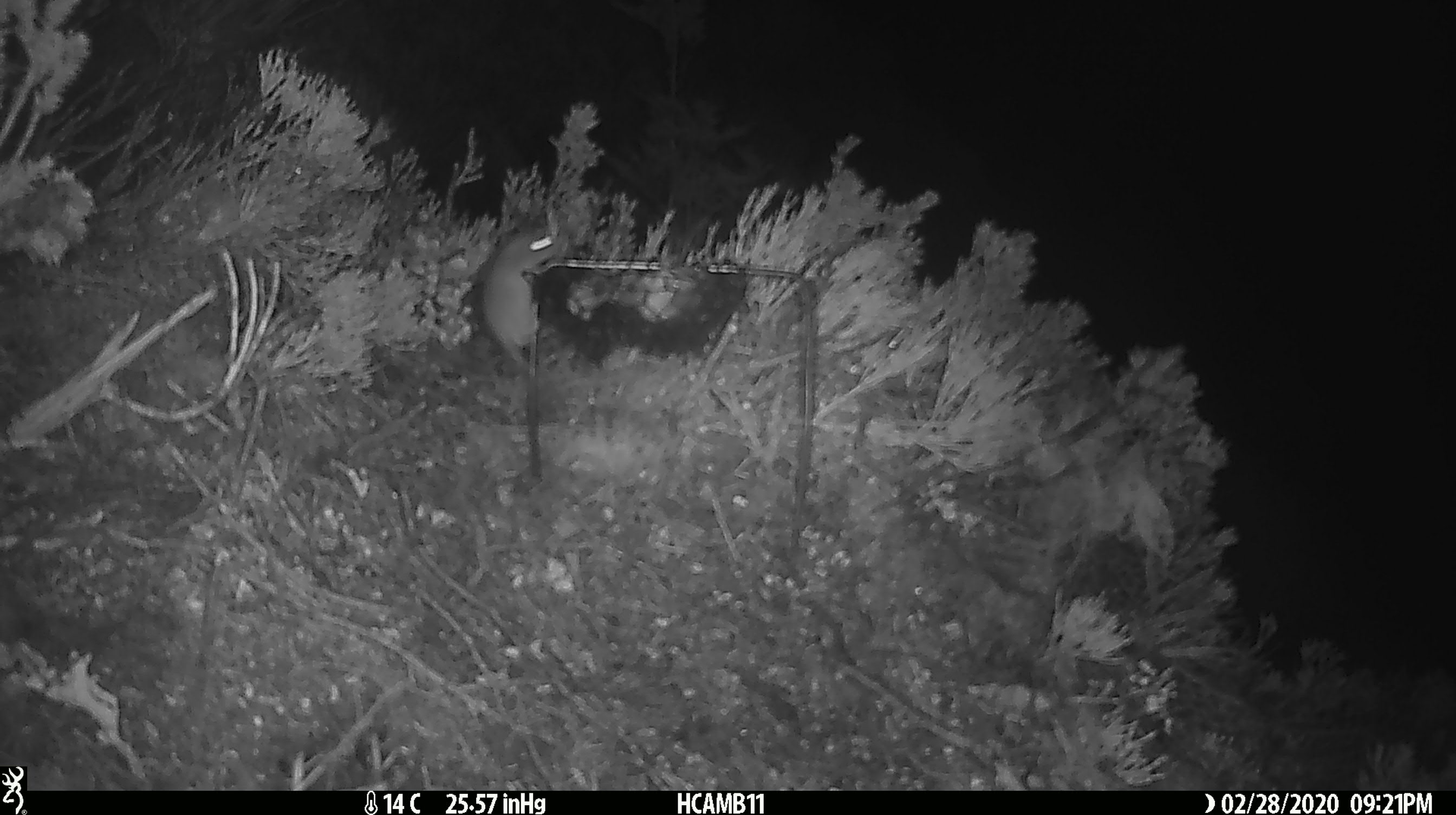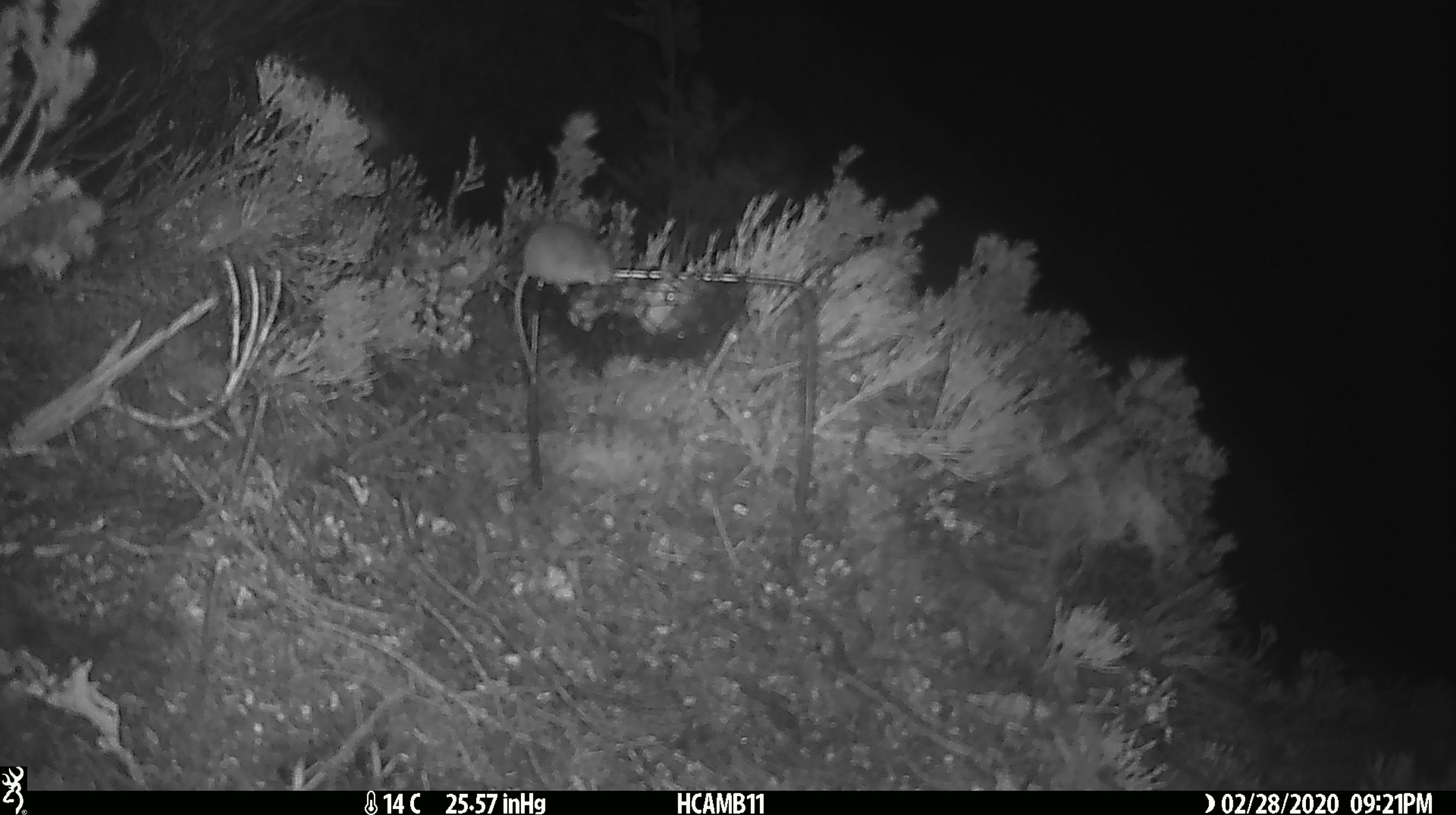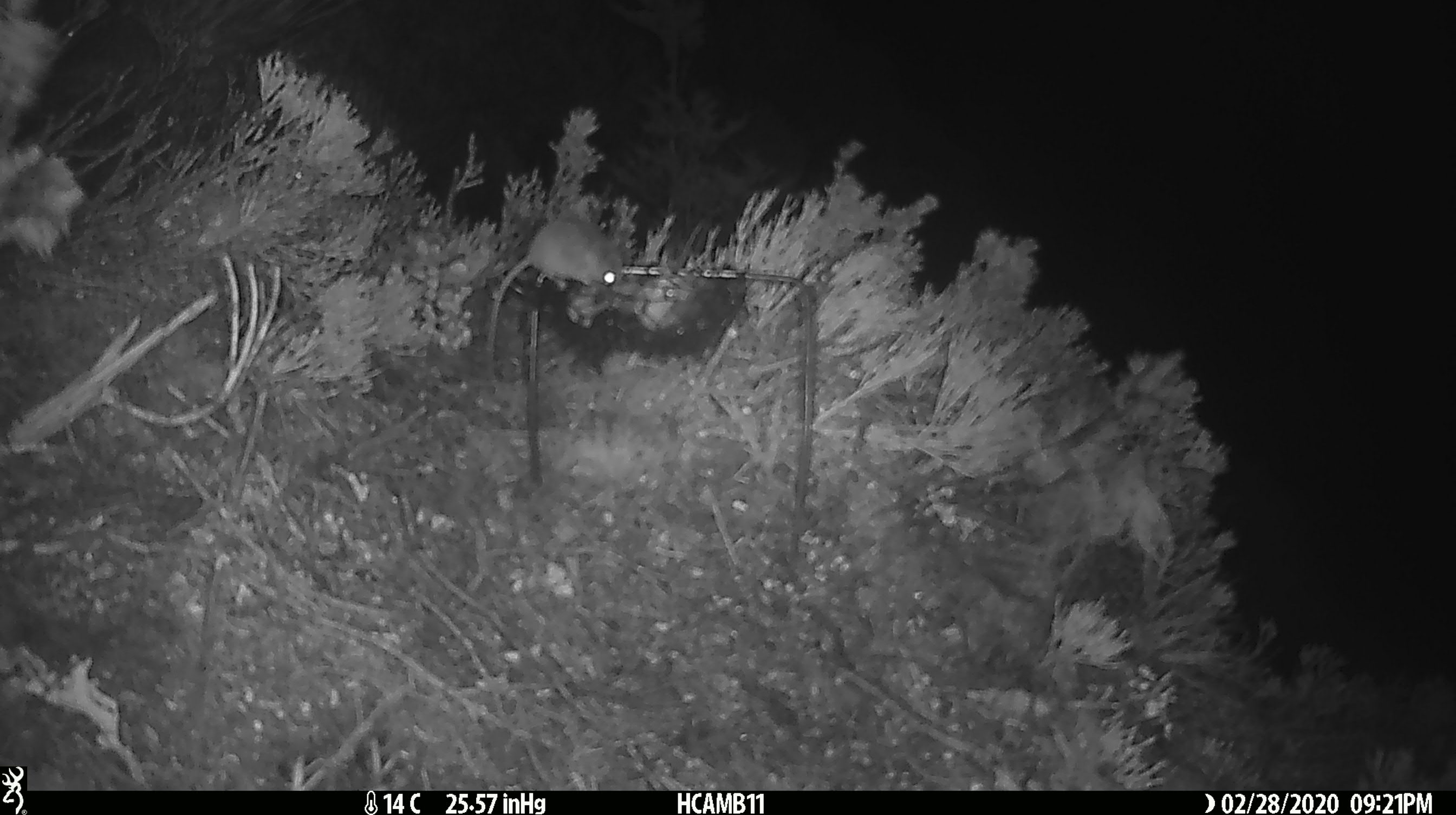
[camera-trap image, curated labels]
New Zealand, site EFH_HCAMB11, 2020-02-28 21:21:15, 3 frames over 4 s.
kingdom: Animalia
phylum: Chordata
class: Mammalia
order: Rodentia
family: Muridae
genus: Mus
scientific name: Mus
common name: mouse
Mouse (Mus).